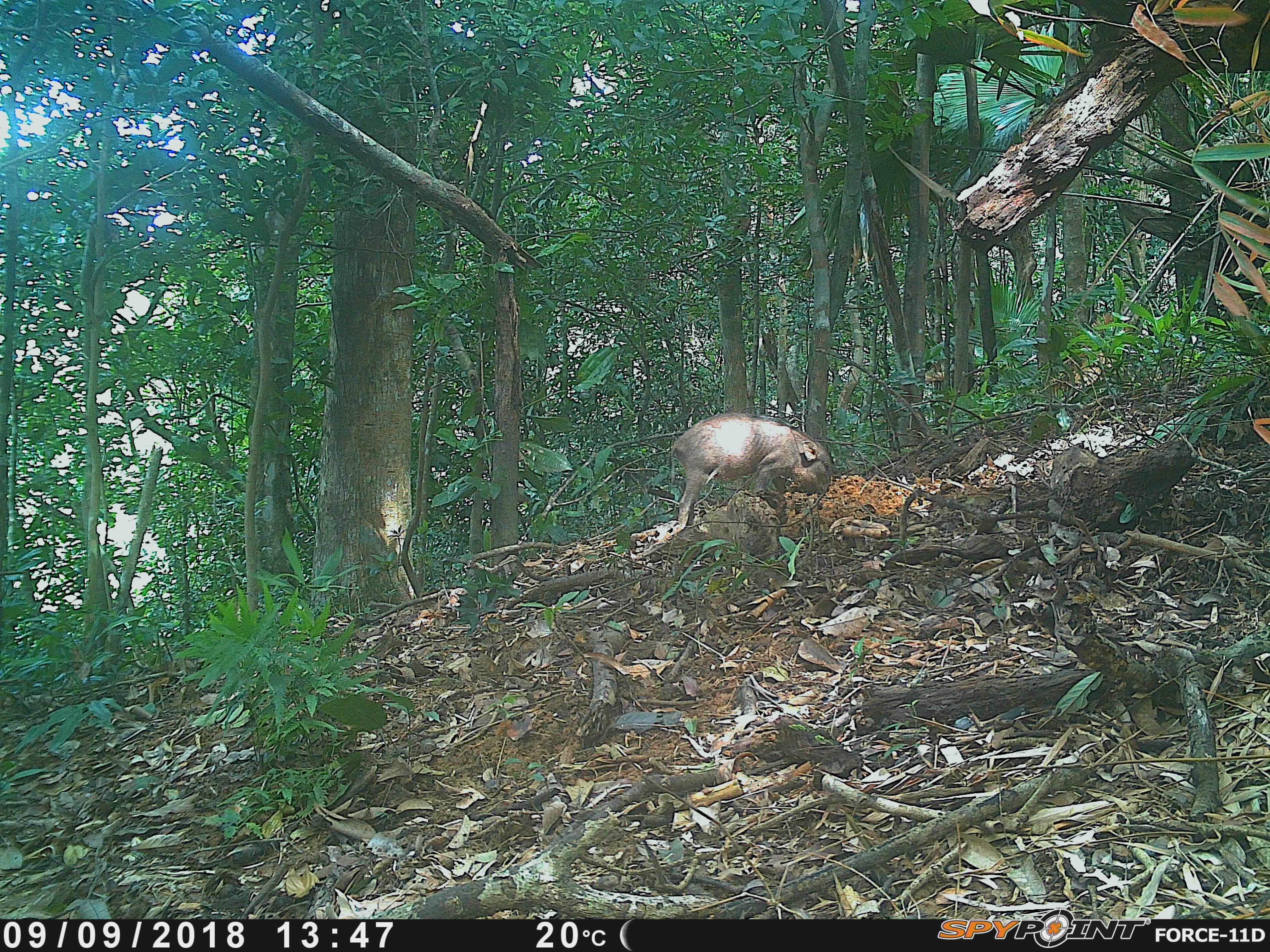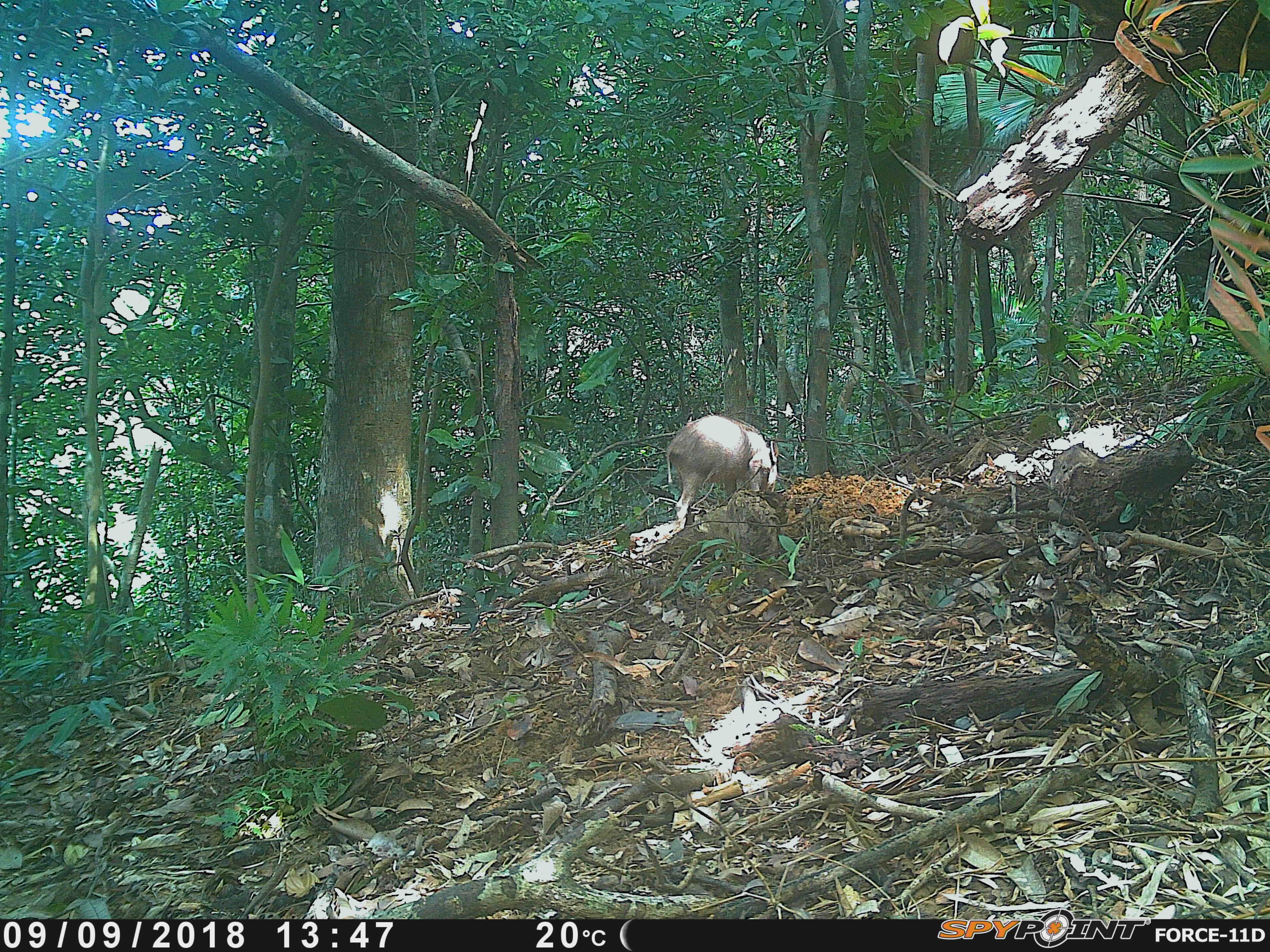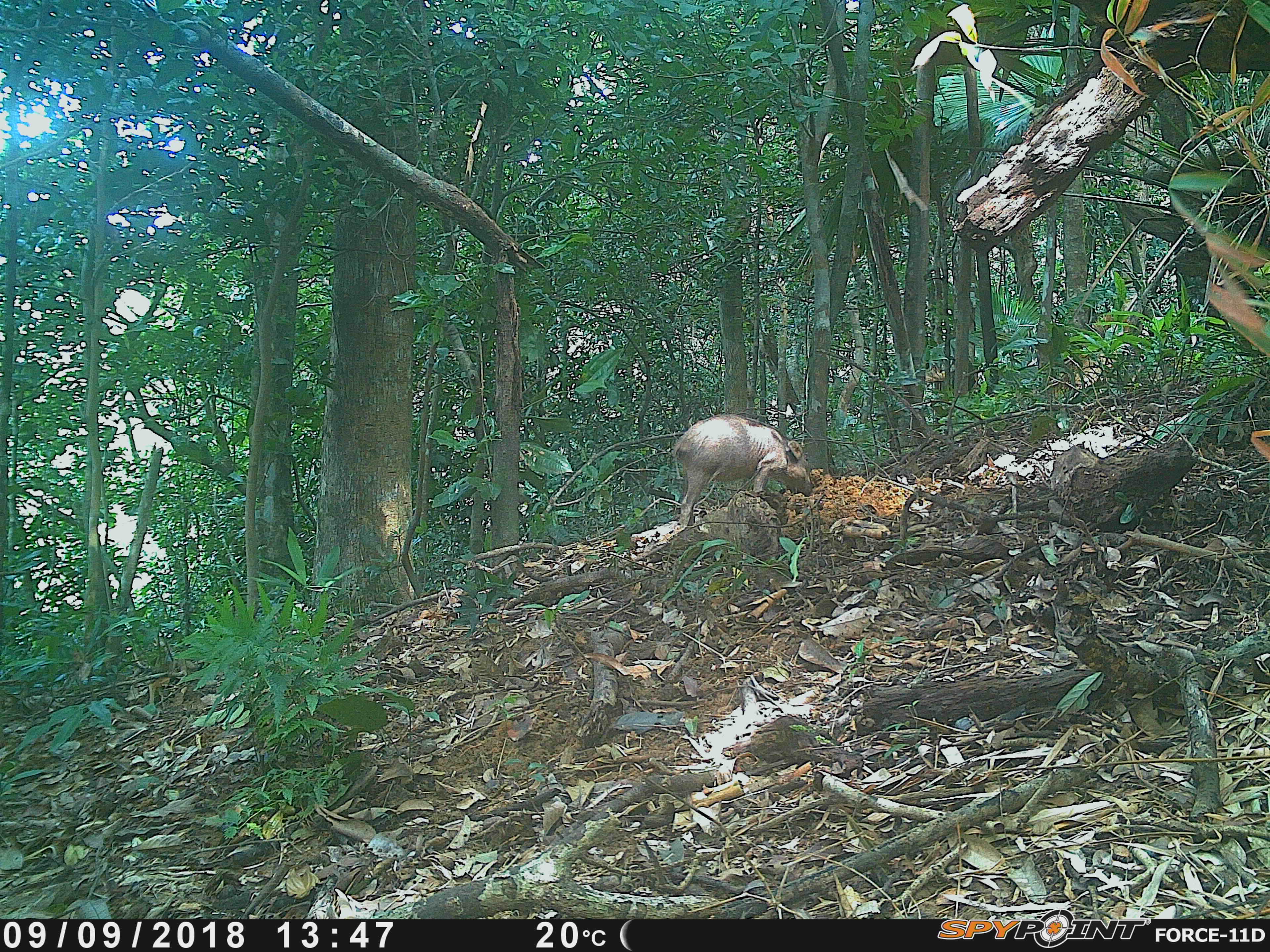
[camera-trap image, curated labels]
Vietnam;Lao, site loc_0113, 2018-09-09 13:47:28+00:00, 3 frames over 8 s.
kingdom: Animalia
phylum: Chordata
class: Mammalia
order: Artiodactyla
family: Suidae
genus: Sus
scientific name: Sus scrofa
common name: eurasian wild pig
Eurasian wild pig (Sus scrofa). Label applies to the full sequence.